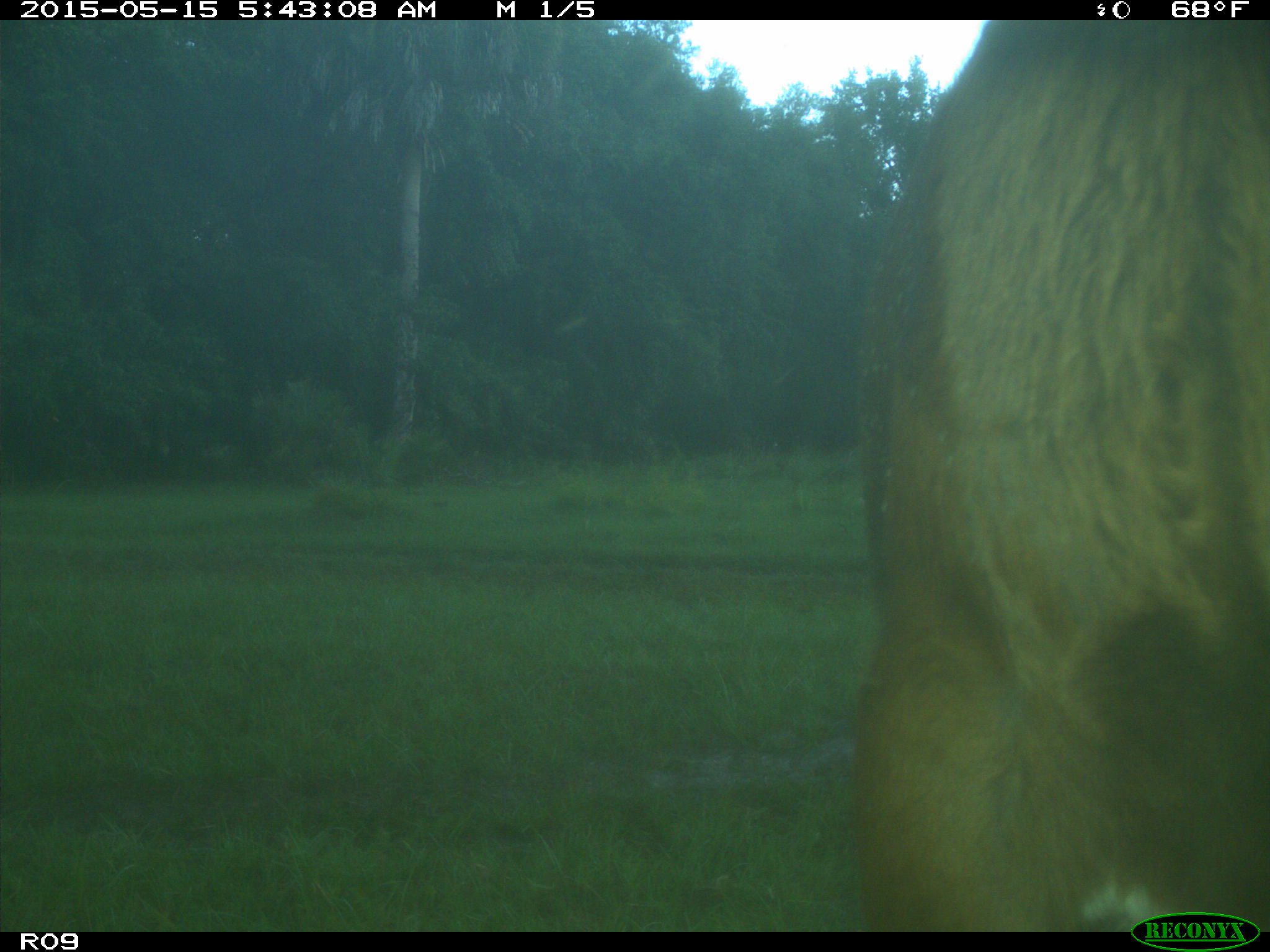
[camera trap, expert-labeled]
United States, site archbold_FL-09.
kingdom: Animalia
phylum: Chordata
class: Mammalia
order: Artiodactyla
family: Bovidae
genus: Bos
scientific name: Bos taurus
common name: domestic cow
Bos taurus (domestic cow).